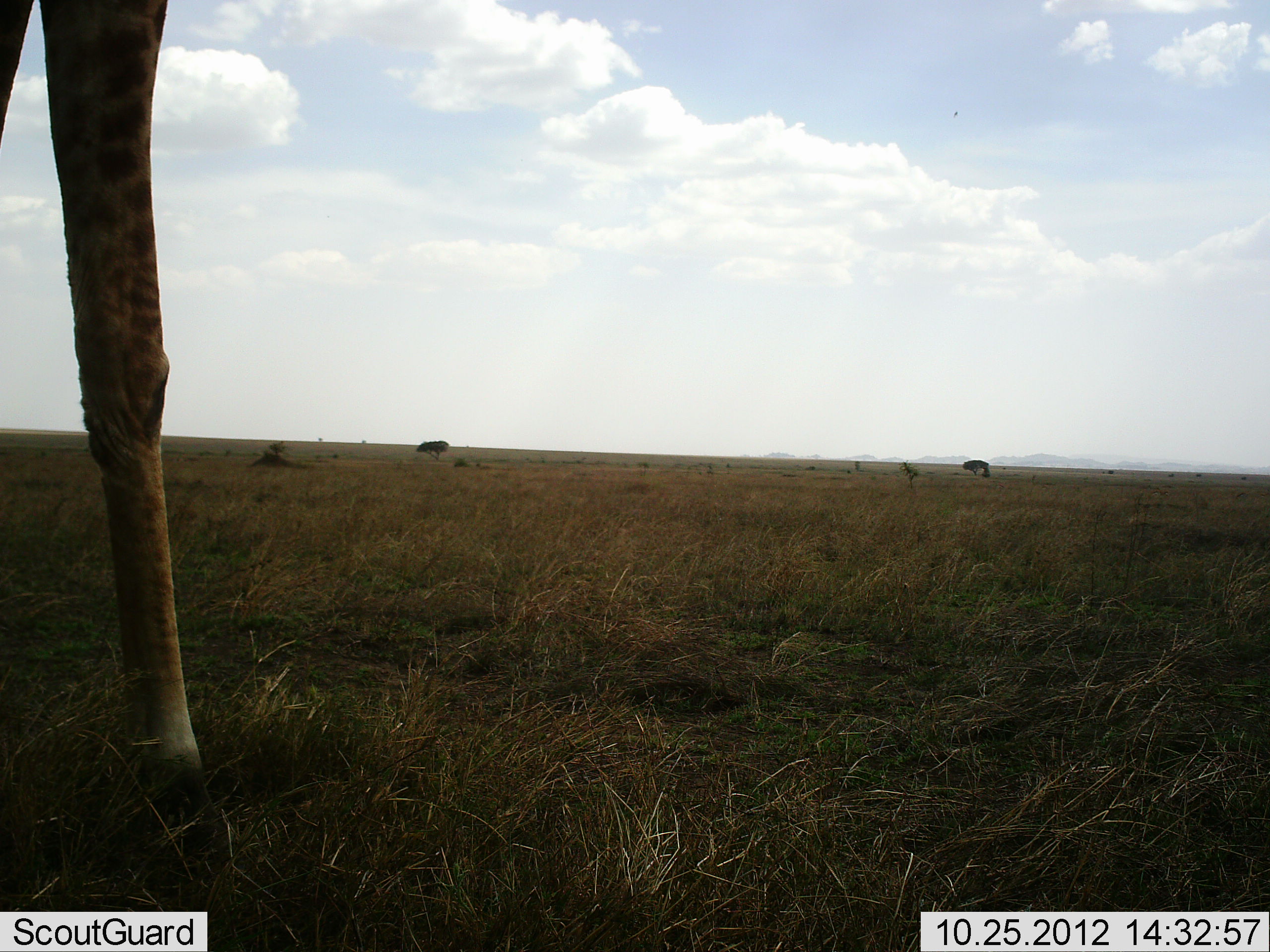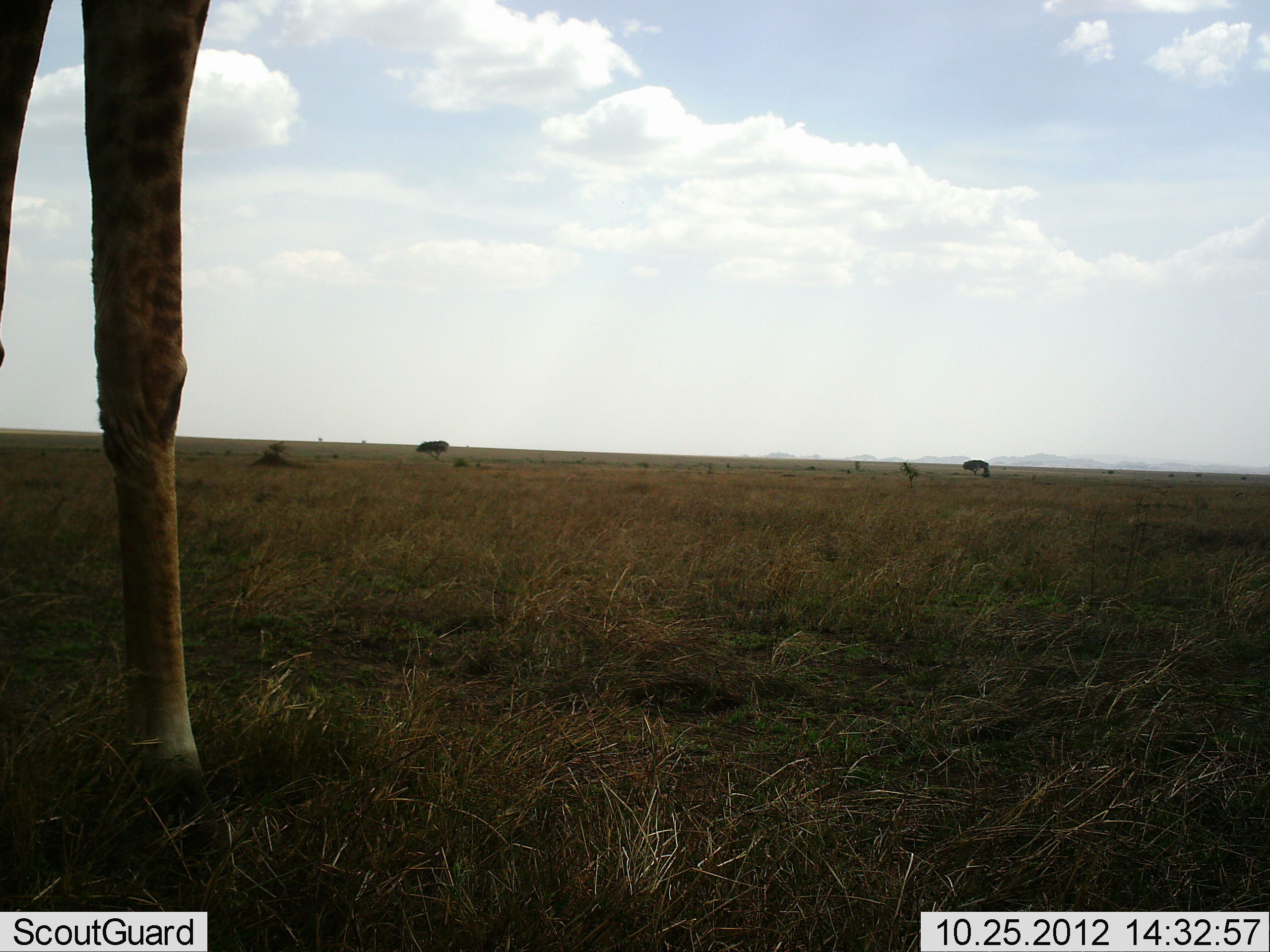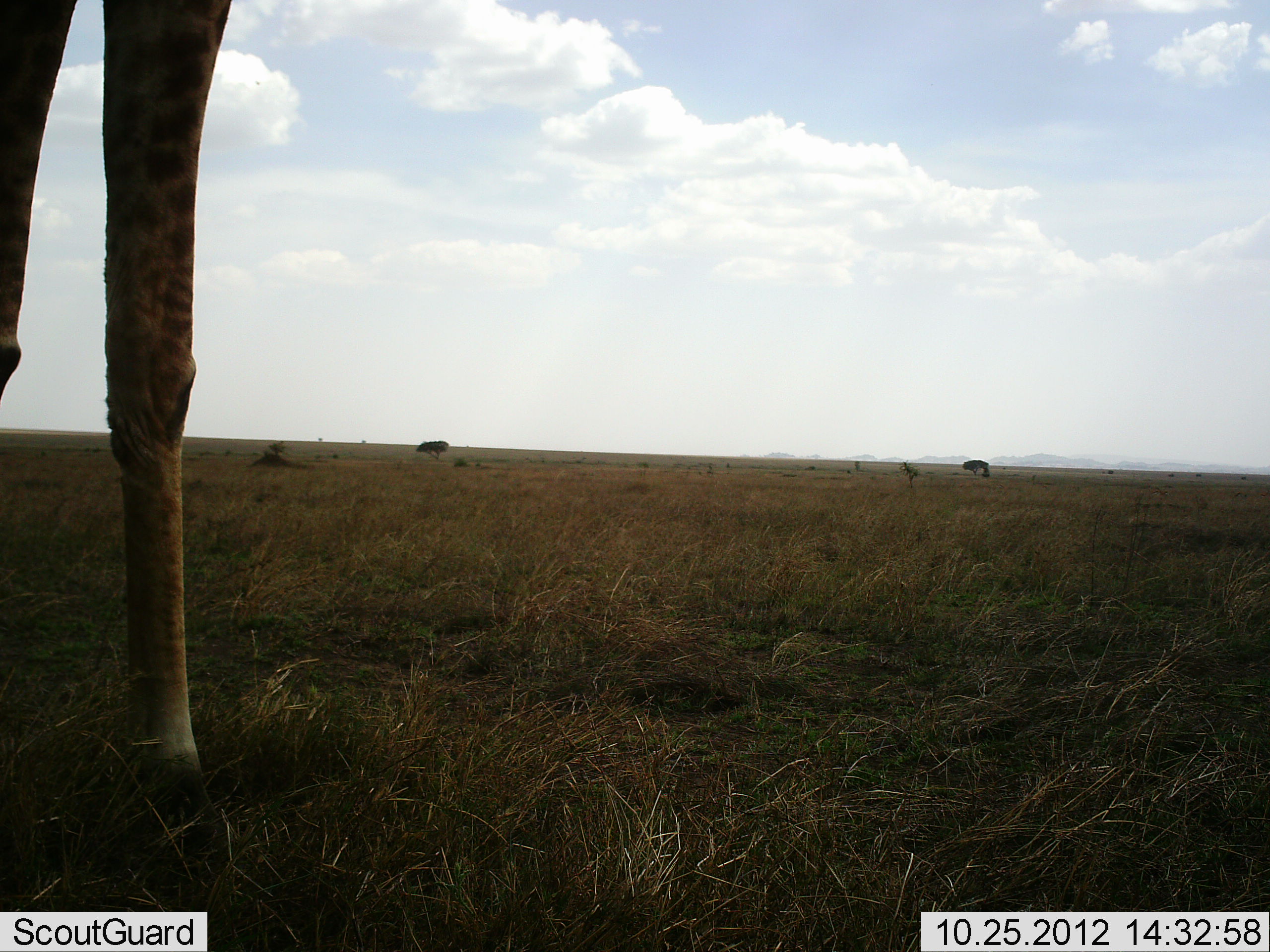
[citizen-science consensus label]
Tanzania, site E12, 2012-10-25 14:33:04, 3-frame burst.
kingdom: Animalia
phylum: Chordata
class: Mammalia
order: Artiodactyla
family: Giraffidae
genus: Giraffa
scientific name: Giraffa camelopardalis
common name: giraffe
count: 1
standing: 90%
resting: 0%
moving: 10%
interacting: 0%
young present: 0%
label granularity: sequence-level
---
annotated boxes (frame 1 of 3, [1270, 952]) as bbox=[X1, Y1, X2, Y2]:
animal: bbox=[0, 0, 235, 859]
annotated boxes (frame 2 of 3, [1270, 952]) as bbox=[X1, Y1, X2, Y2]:
animal: bbox=[0, 0, 230, 821]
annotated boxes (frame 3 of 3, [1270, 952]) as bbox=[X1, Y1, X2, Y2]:
animal: bbox=[0, 0, 233, 844]